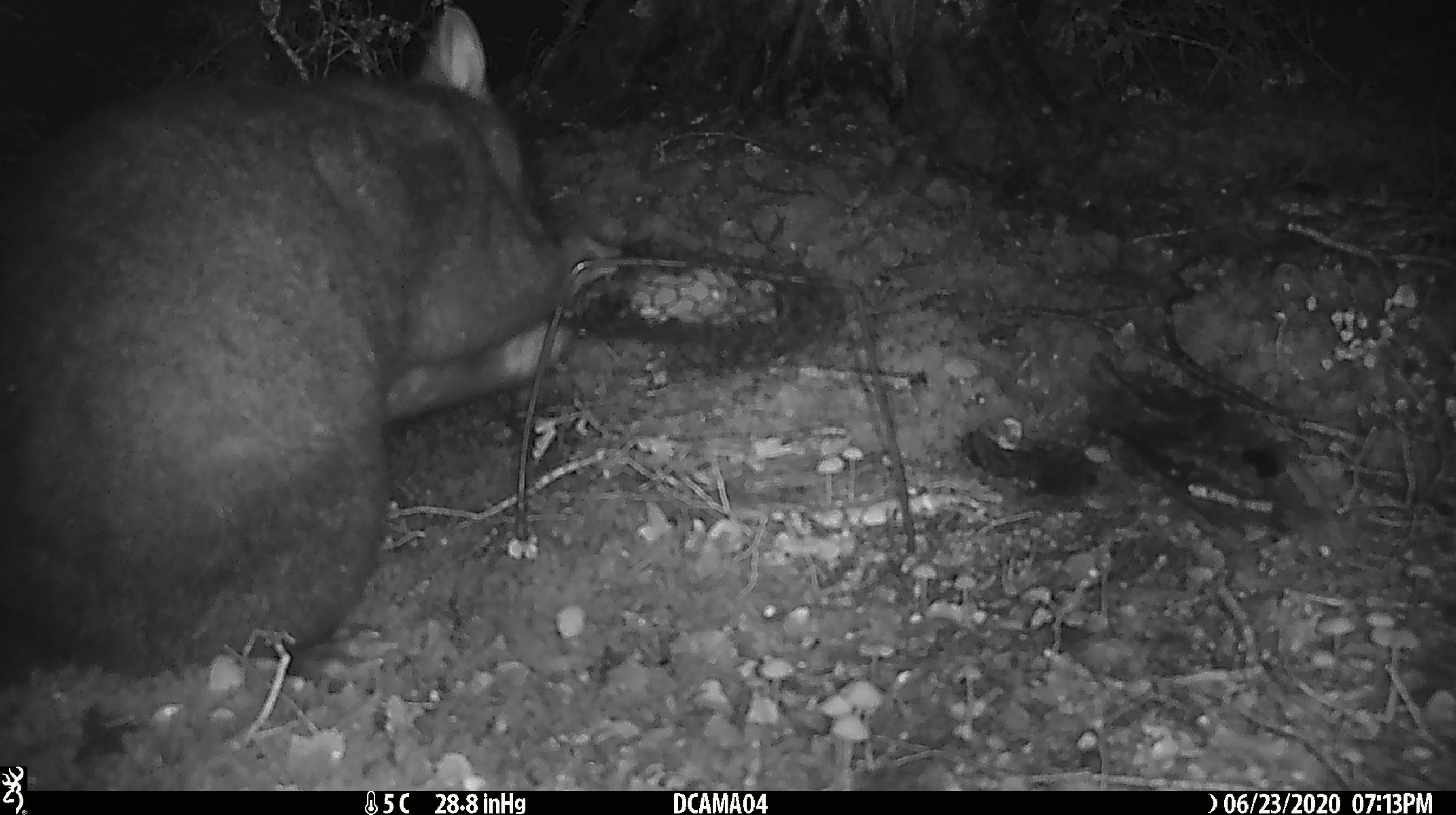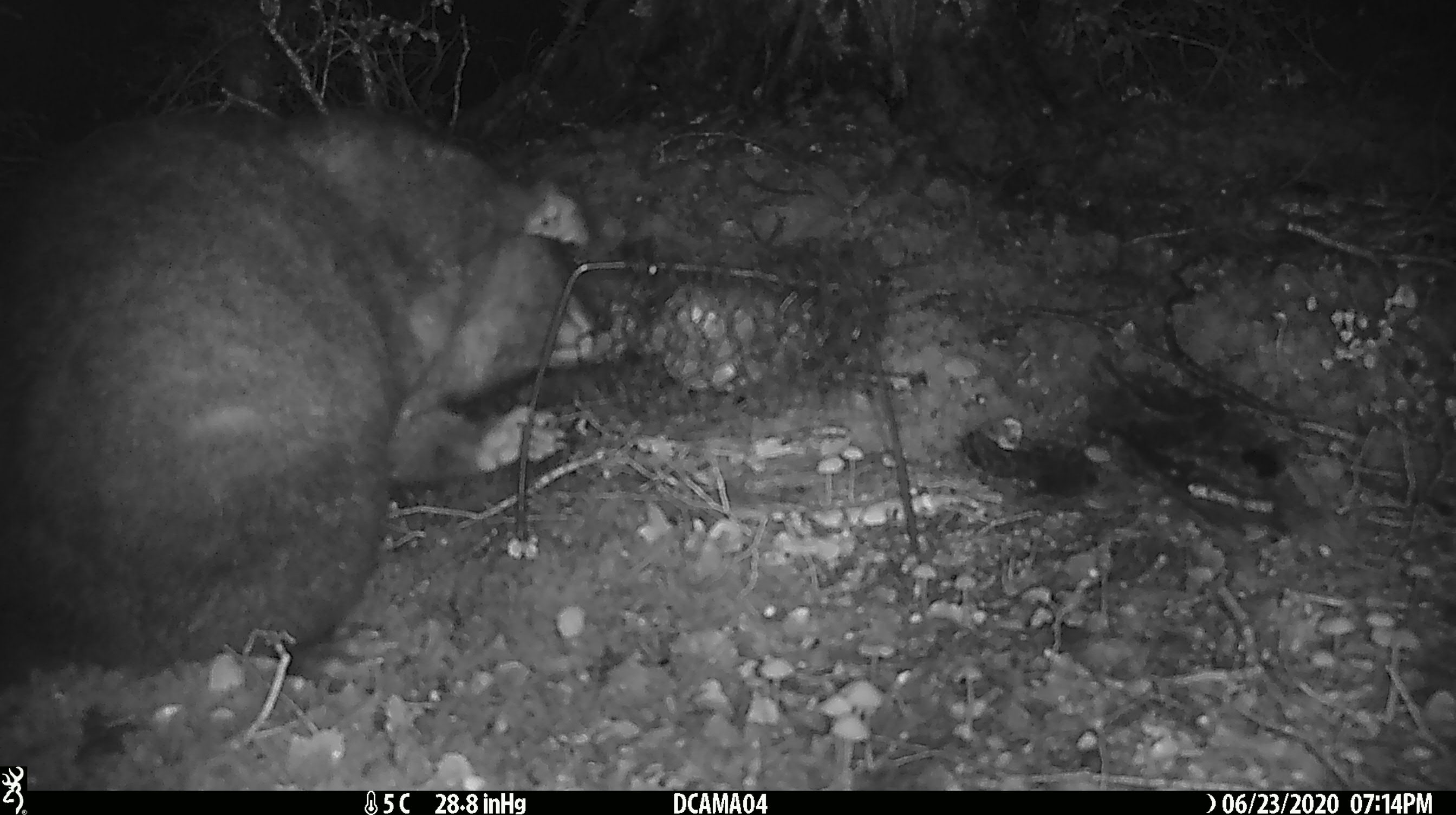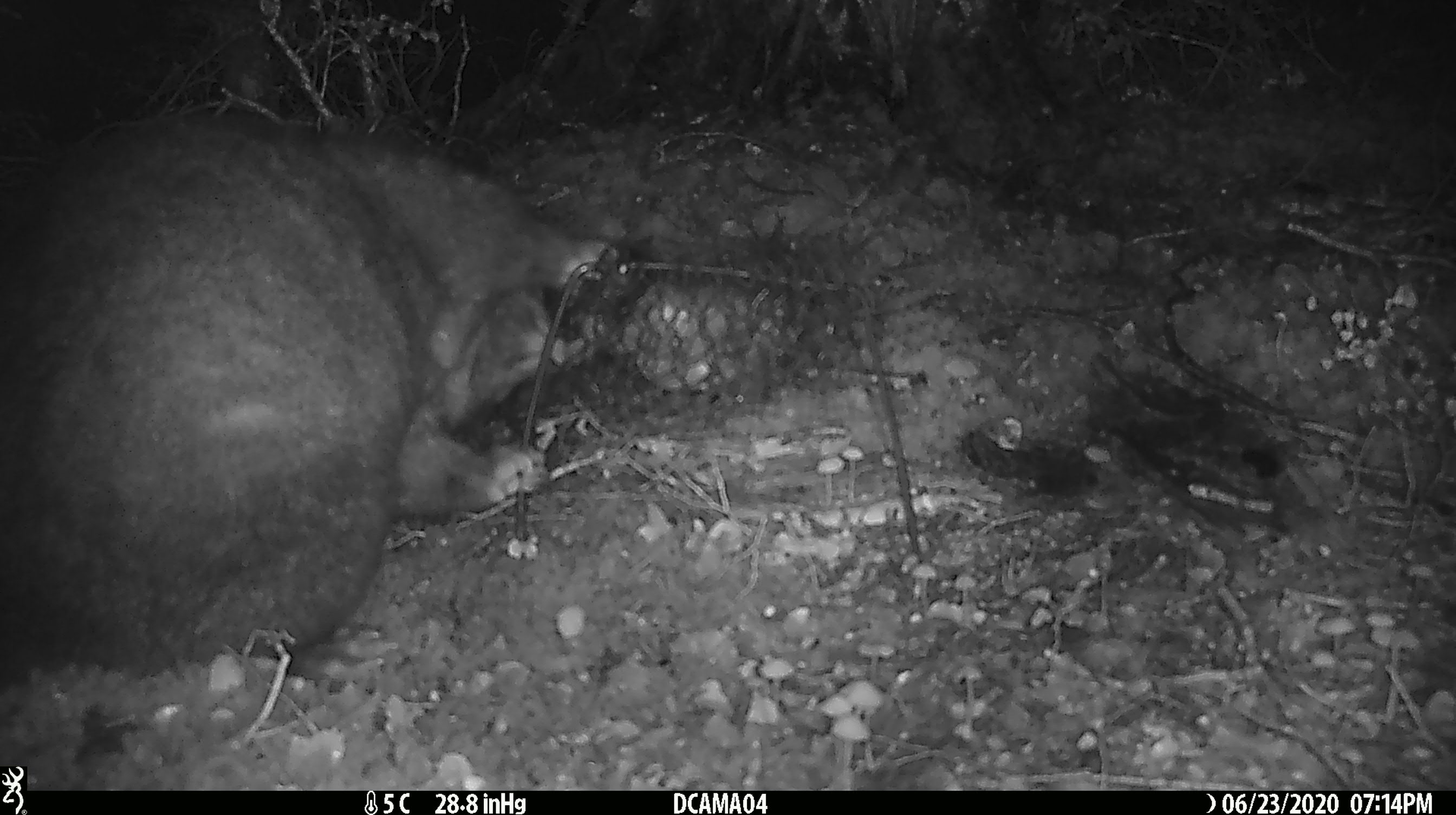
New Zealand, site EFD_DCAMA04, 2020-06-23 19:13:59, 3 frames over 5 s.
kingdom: Animalia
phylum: Chordata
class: Mammalia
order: Diprotodontia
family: Phalangeridae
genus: Trichosurus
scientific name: Trichosurus vulpecula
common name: common brushtail possum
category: possum